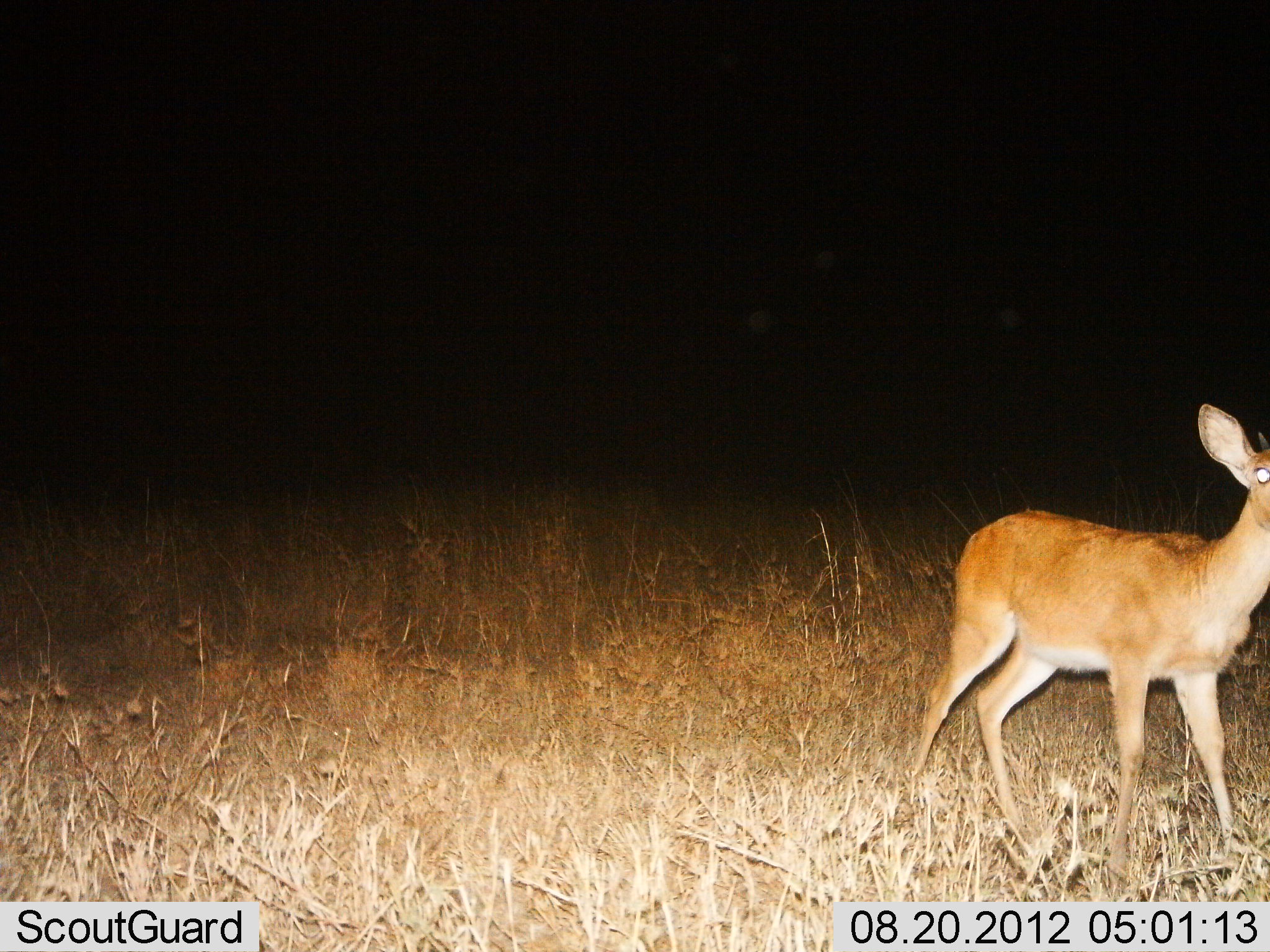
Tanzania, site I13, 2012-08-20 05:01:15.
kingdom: Animalia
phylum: Chordata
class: Mammalia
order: Artiodactyla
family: Bovidae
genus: Redunca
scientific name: Redunca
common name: reedbuck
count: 1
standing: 90%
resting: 0%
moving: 10%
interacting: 0%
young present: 0%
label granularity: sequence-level